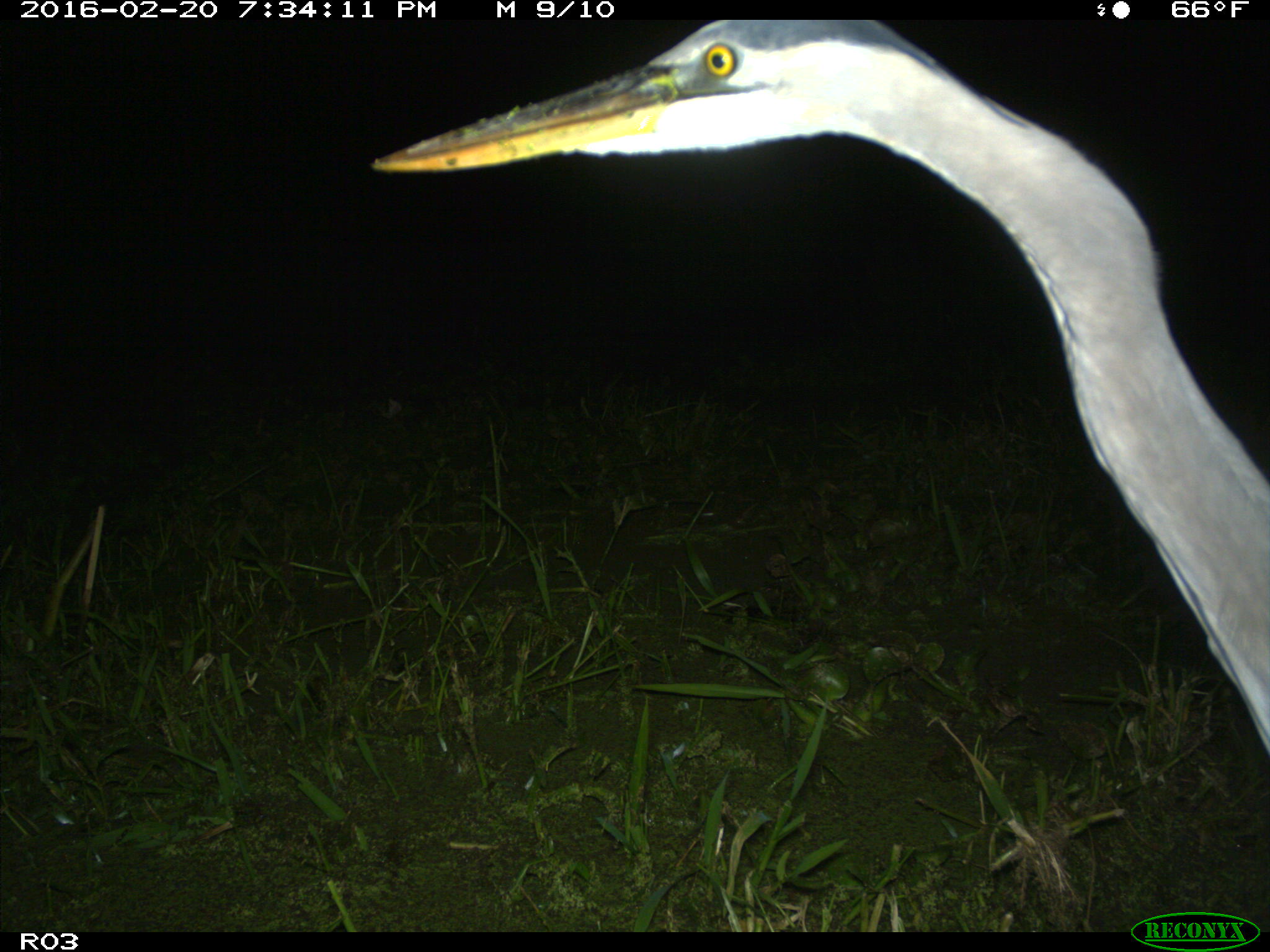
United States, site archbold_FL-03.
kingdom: Animalia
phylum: Chordata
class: Aves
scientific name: Aves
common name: birds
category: unidentified bird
Unidentified bird (birds) (Aves).